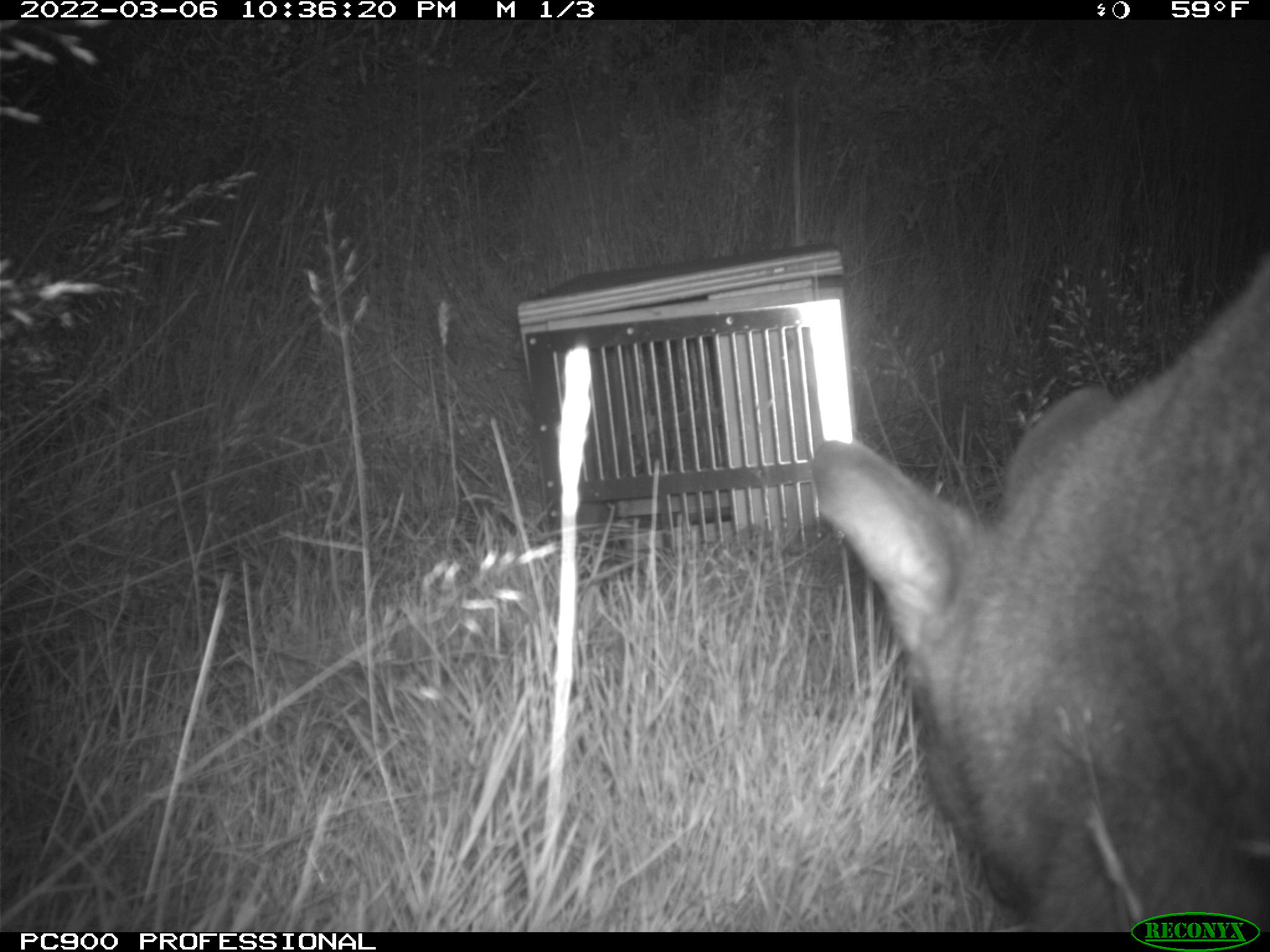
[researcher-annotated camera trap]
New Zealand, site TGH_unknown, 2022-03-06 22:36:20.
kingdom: Animalia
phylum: Chordata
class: Mammalia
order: Diprotodontia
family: Macropodidae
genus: Notamacropus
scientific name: Notamacropus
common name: wallaby